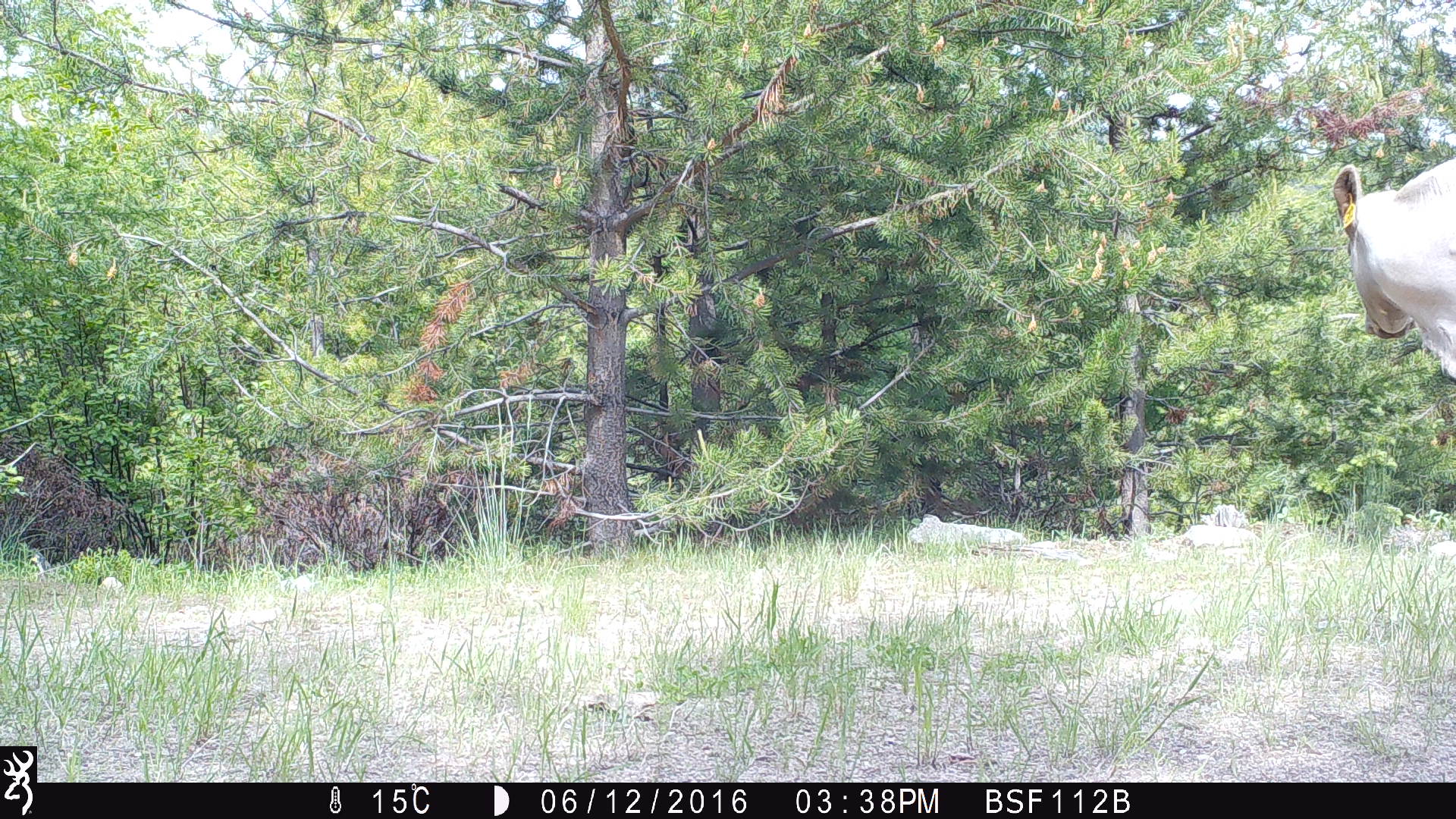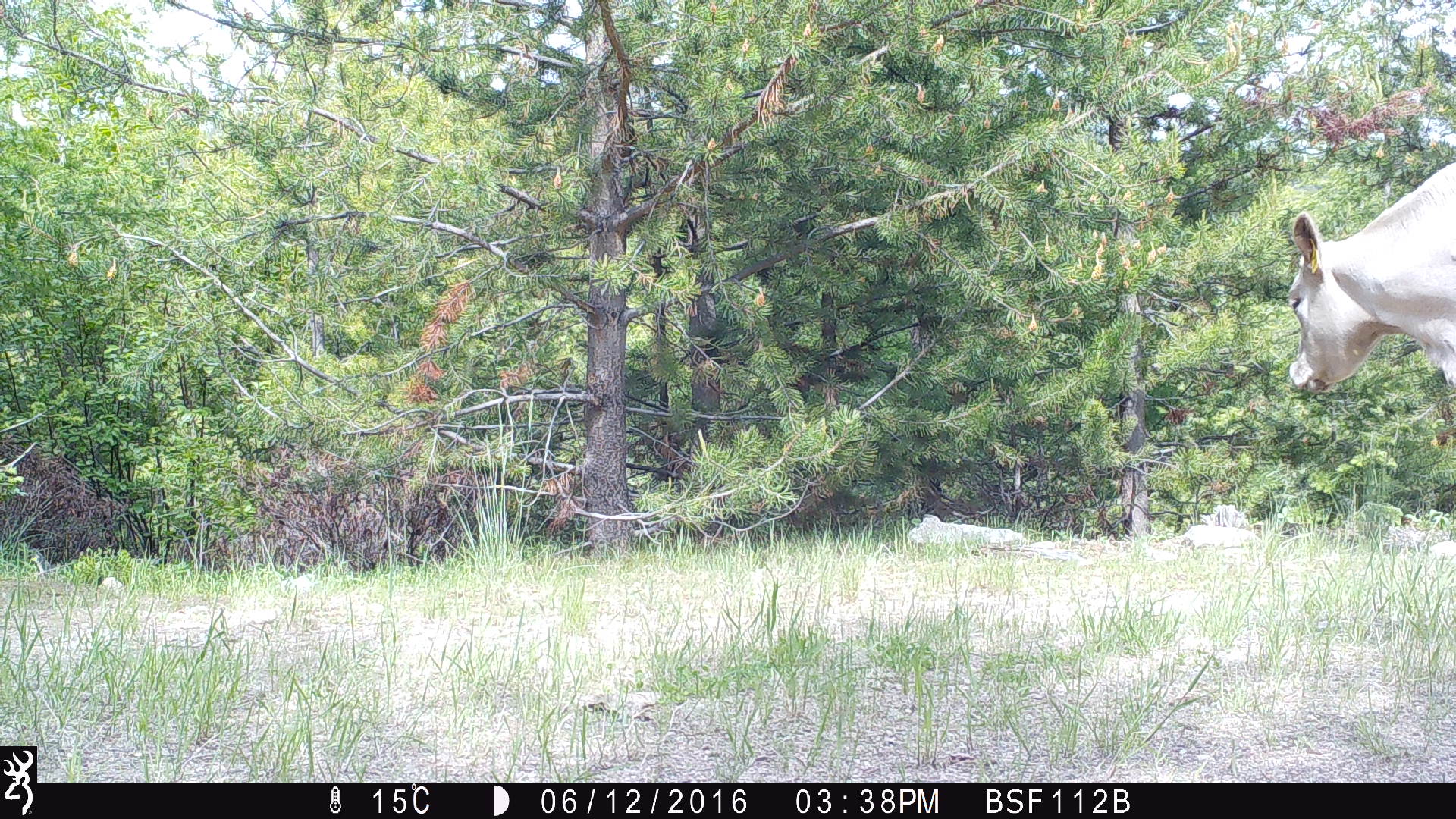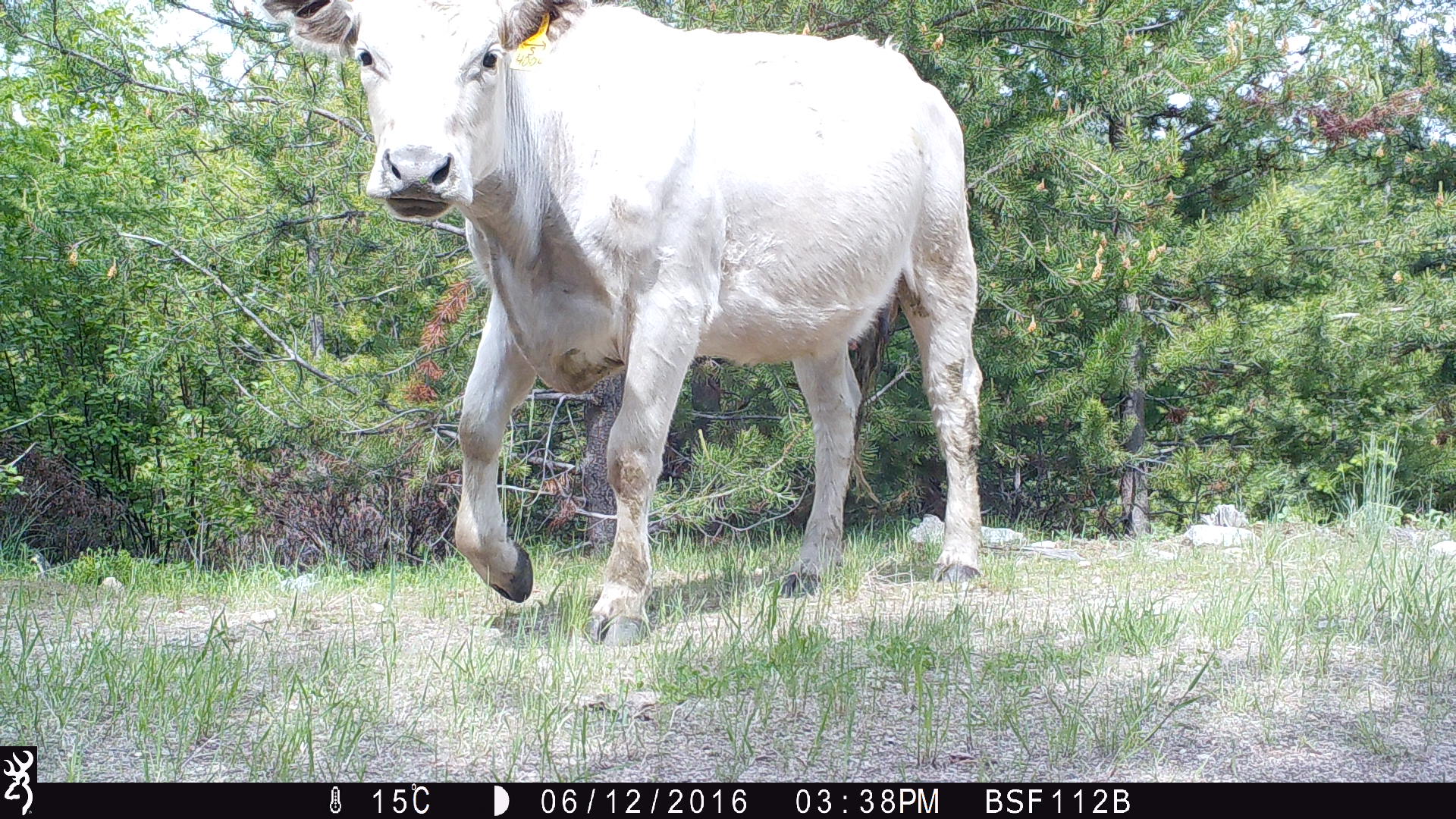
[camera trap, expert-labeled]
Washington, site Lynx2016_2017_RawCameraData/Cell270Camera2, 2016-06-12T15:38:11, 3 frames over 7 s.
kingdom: Animalia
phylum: Chordata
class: Mammalia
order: Artiodactyla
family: Bovidae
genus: Bos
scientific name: Bos taurus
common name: domestic cattle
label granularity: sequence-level